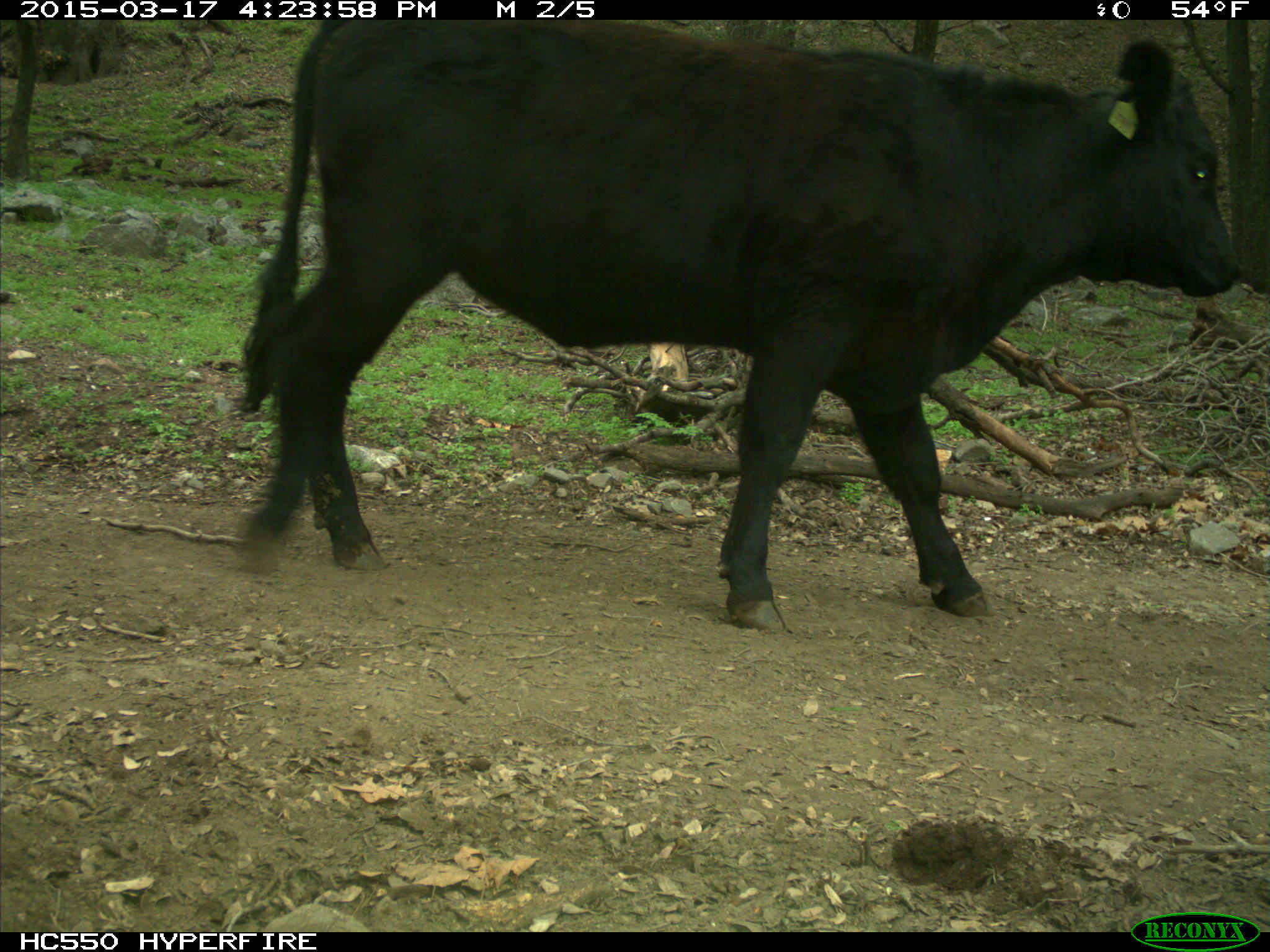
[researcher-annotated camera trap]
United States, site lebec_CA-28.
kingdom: Animalia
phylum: Chordata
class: Mammalia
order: Artiodactyla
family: Bovidae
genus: Bos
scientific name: Bos taurus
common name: domestic cow